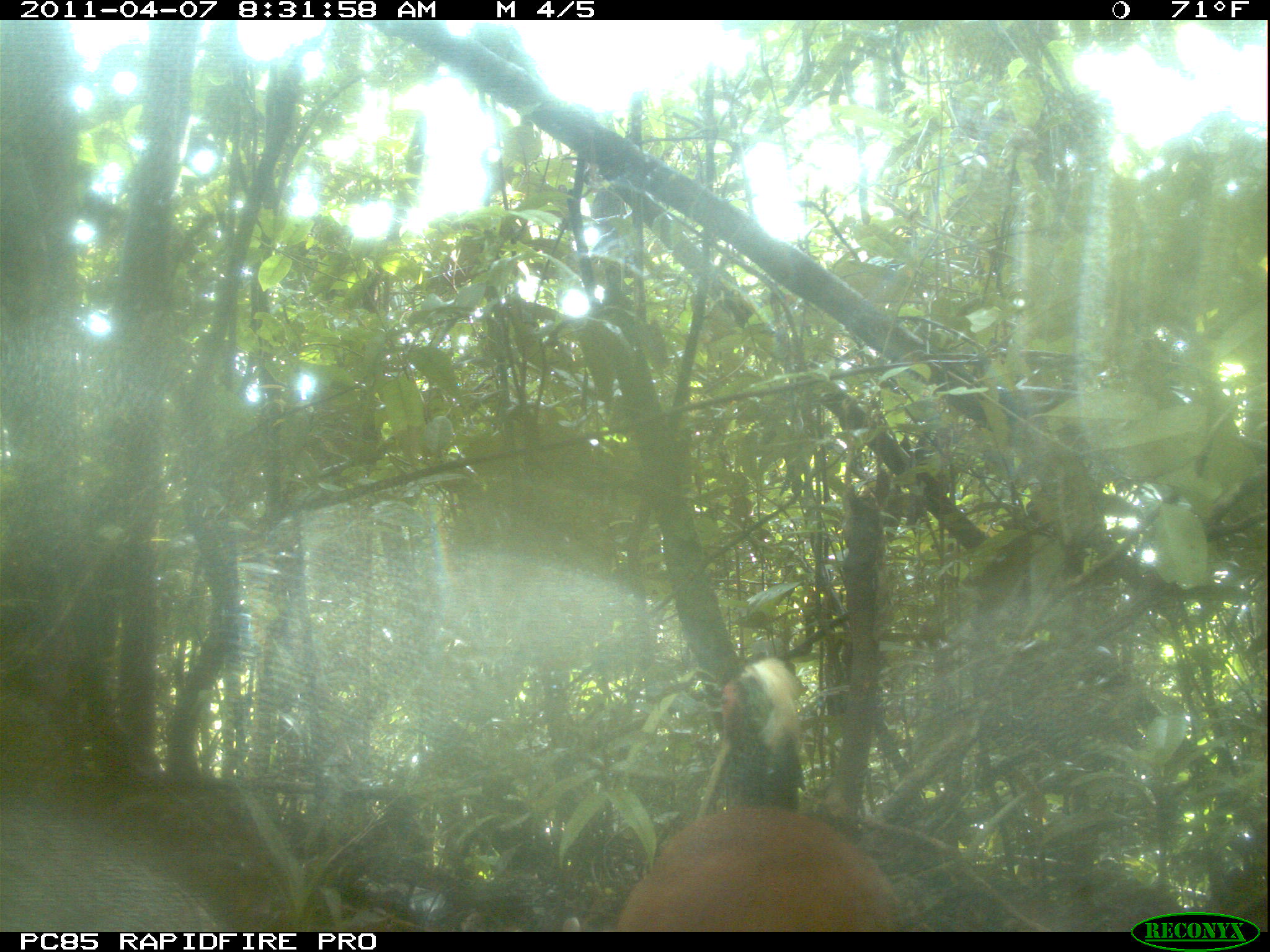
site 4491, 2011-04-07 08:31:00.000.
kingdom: Animalia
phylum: Chordata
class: Aves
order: Pelecaniformes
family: Threskiornithidae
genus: Lophotibis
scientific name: Lophotibis cristata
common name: madagascan ibis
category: lophotibis cristataa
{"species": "lophotibis cristataa (madagascan ibis) (Lophotibis cristata)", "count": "2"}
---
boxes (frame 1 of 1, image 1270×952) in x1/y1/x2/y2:
lophotibis cristataa: 613/655/904/932